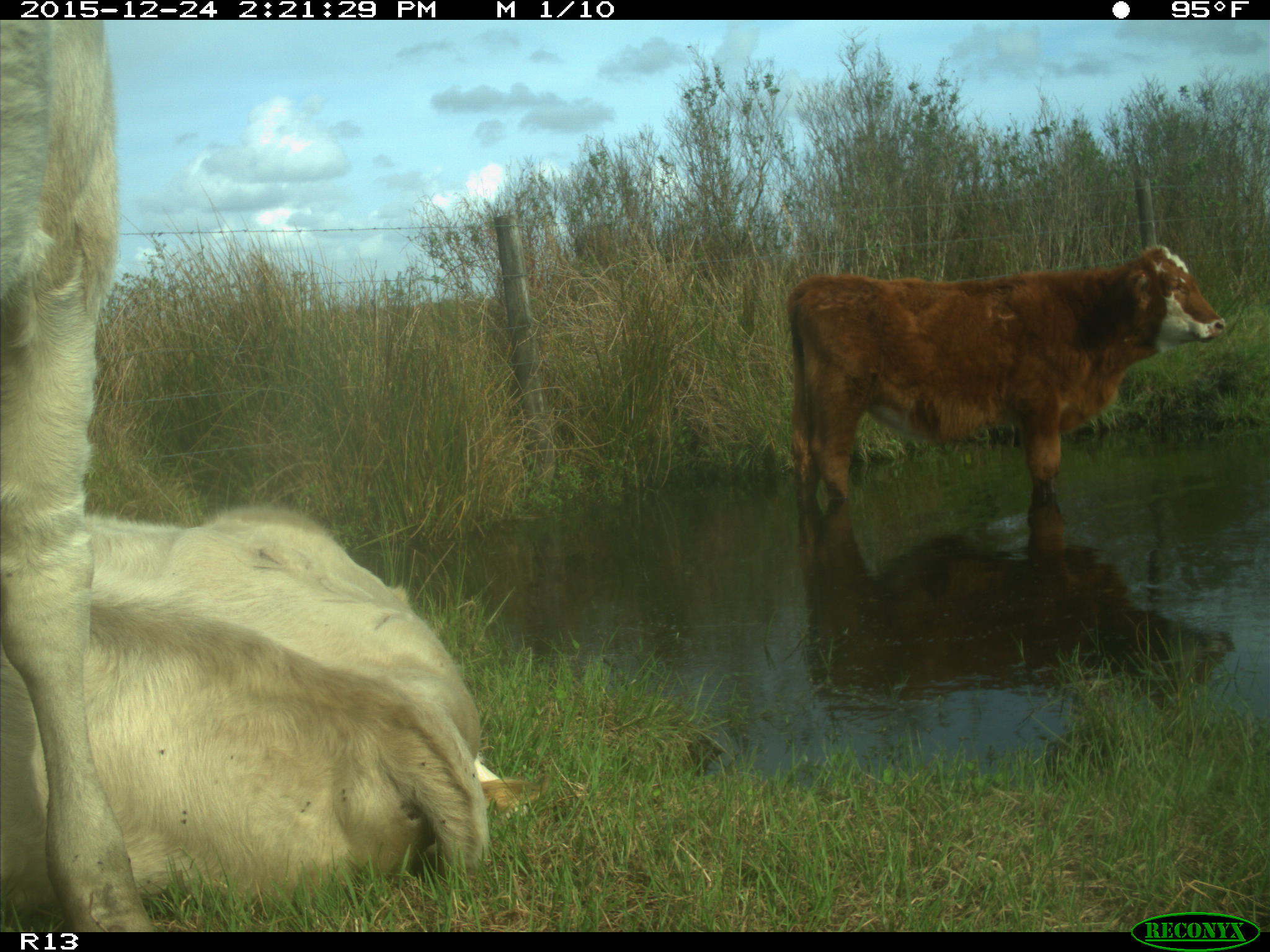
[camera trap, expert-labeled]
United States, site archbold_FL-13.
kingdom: Animalia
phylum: Chordata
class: Mammalia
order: Artiodactyla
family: Bovidae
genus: Bos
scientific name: Bos taurus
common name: domestic cow